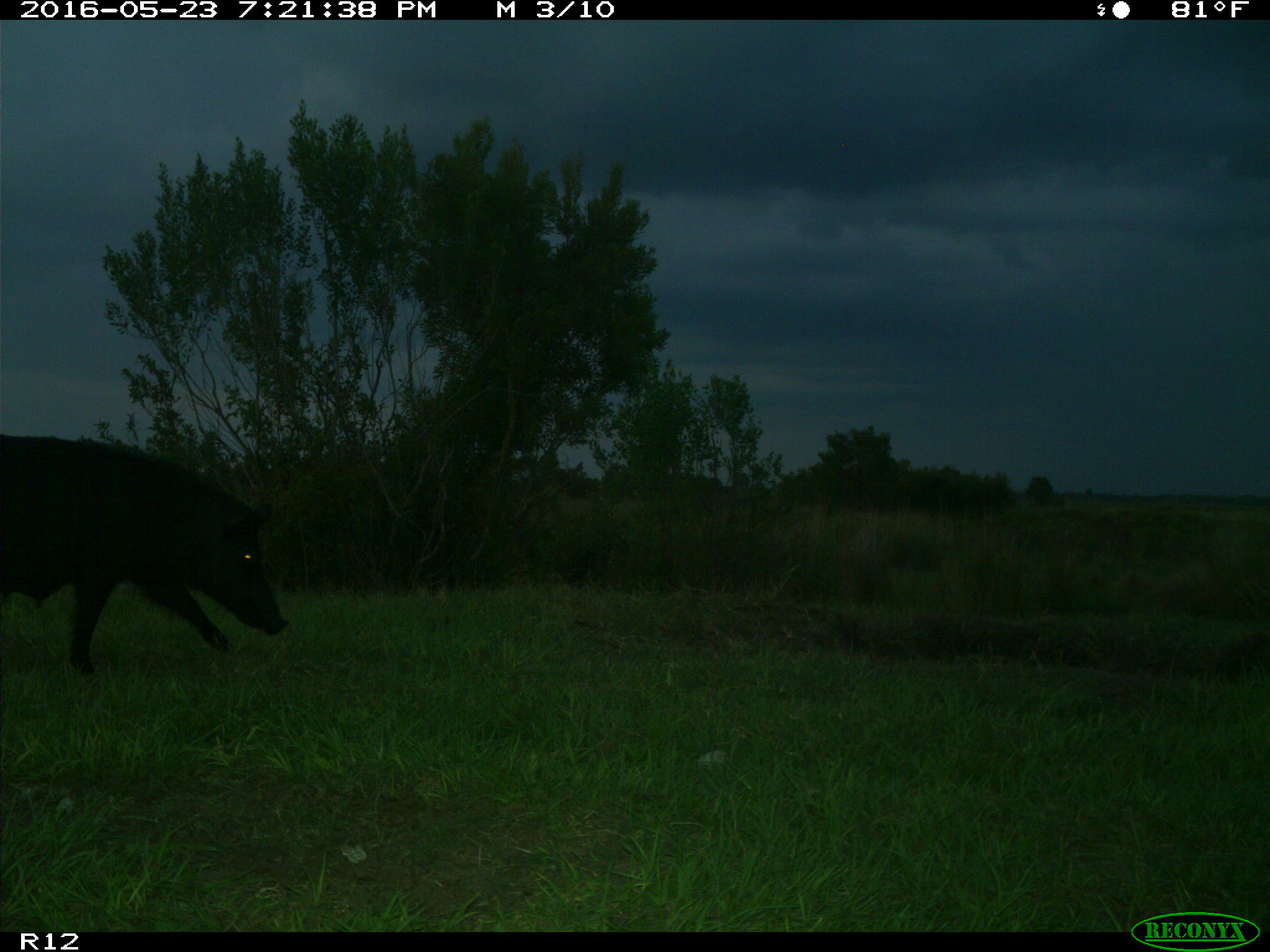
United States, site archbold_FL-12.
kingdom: Animalia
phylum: Chordata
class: Mammalia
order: Artiodactyla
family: Suidae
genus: Sus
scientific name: Sus scrofa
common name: wild boar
Sus scrofa (wild boar).